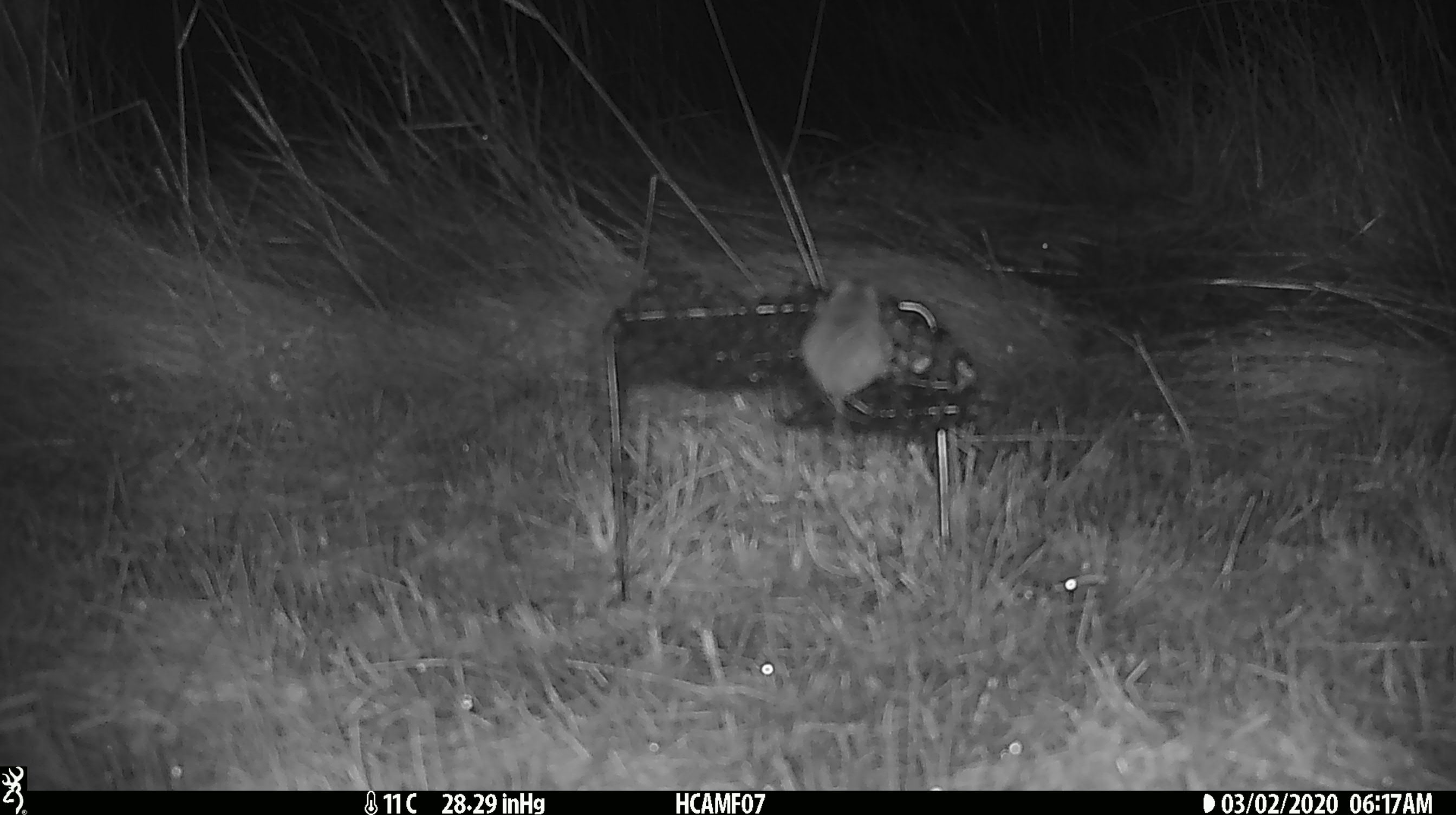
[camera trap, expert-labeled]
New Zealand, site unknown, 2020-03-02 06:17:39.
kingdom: Animalia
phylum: Chordata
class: Mammalia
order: Rodentia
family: Muridae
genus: Mus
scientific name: Mus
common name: mouse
Mouse (Mus).